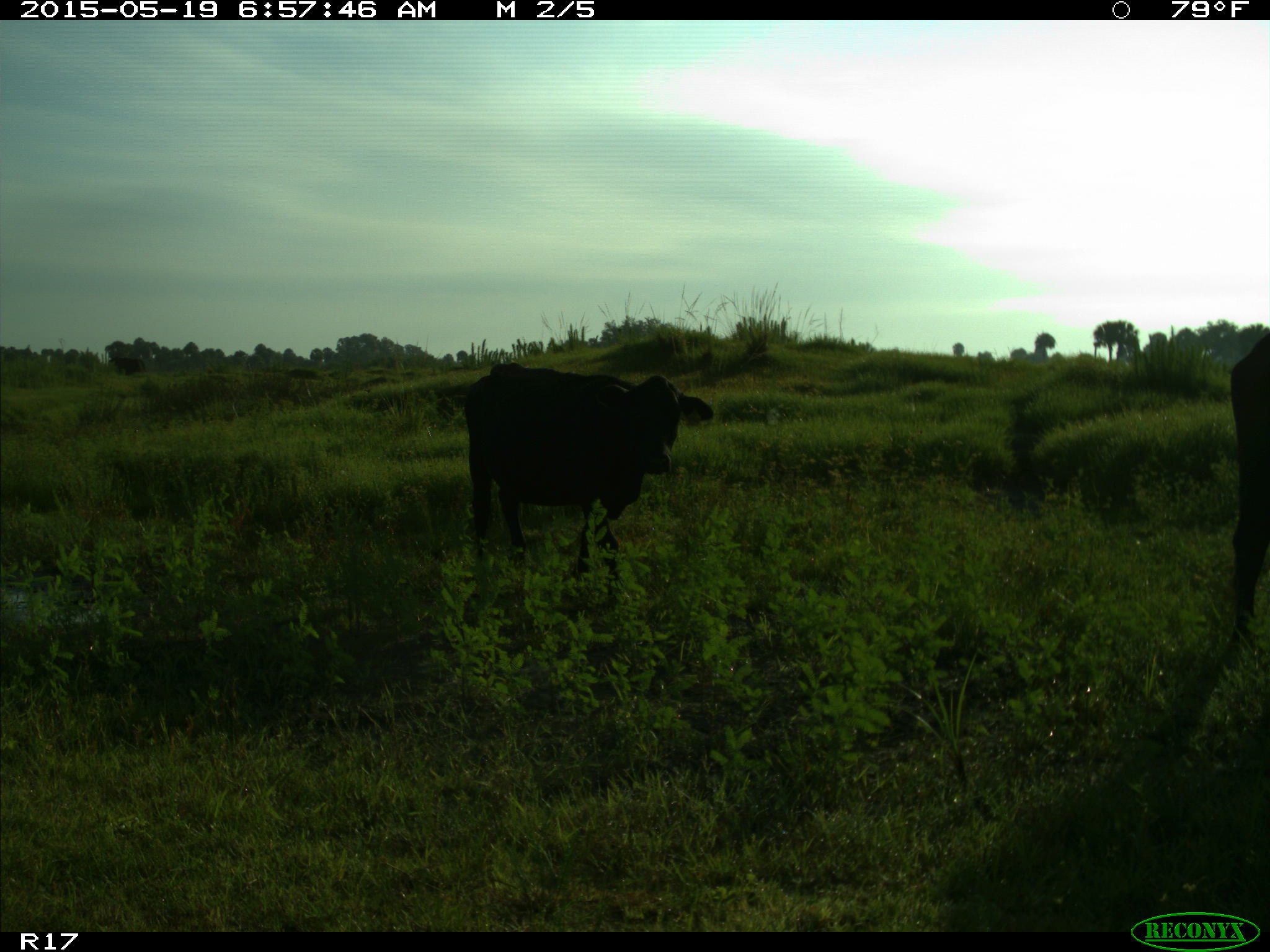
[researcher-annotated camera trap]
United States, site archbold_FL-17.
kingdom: Animalia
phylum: Chordata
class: Mammalia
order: Artiodactyla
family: Bovidae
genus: Bos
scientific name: Bos taurus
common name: domestic cow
Bos taurus (domestic cow).